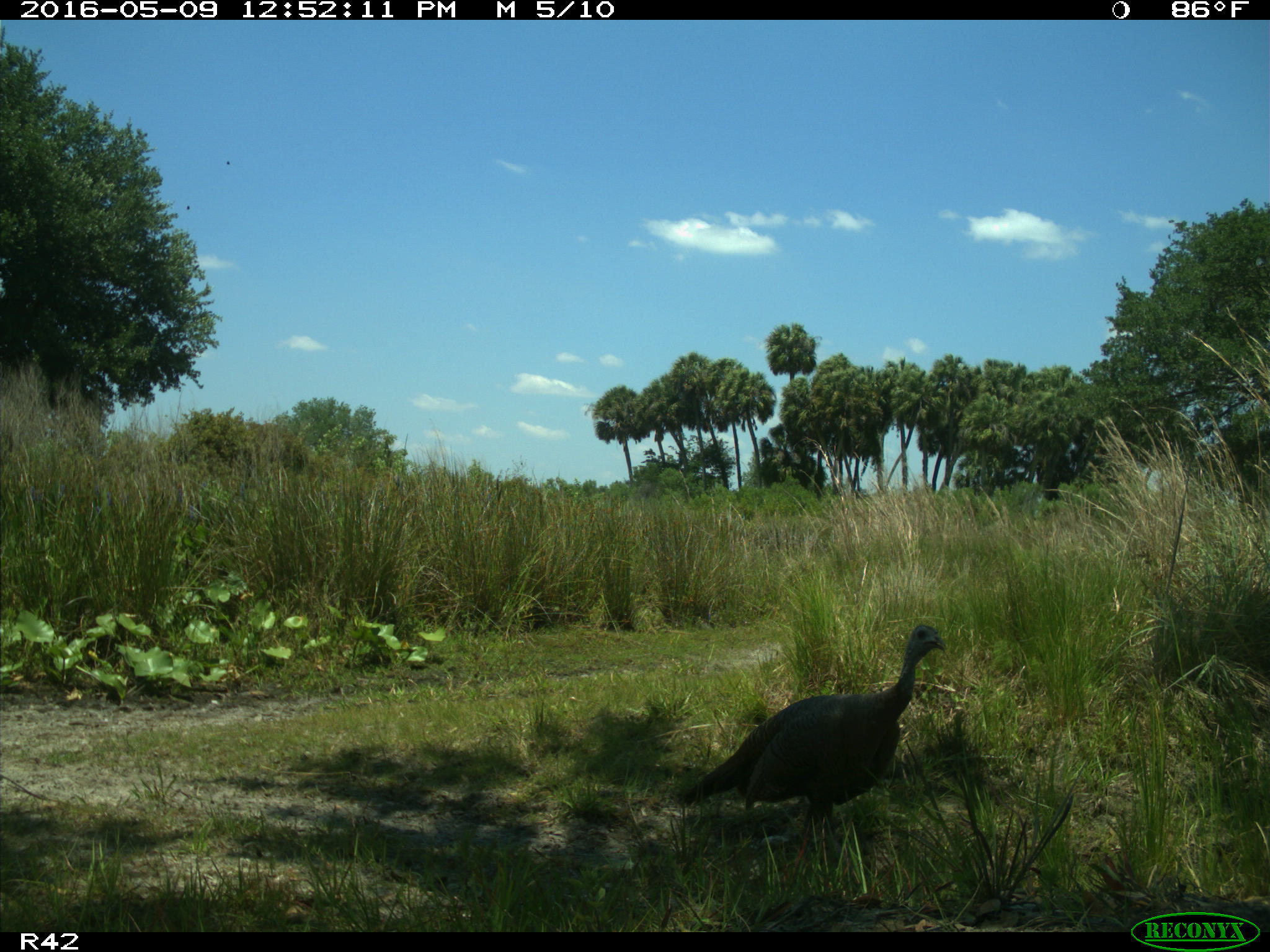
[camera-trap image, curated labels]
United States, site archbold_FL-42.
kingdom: Animalia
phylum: Chordata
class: Mammalia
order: Artiodactyla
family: Bovidae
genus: Bos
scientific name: Bos taurus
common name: domestic cow